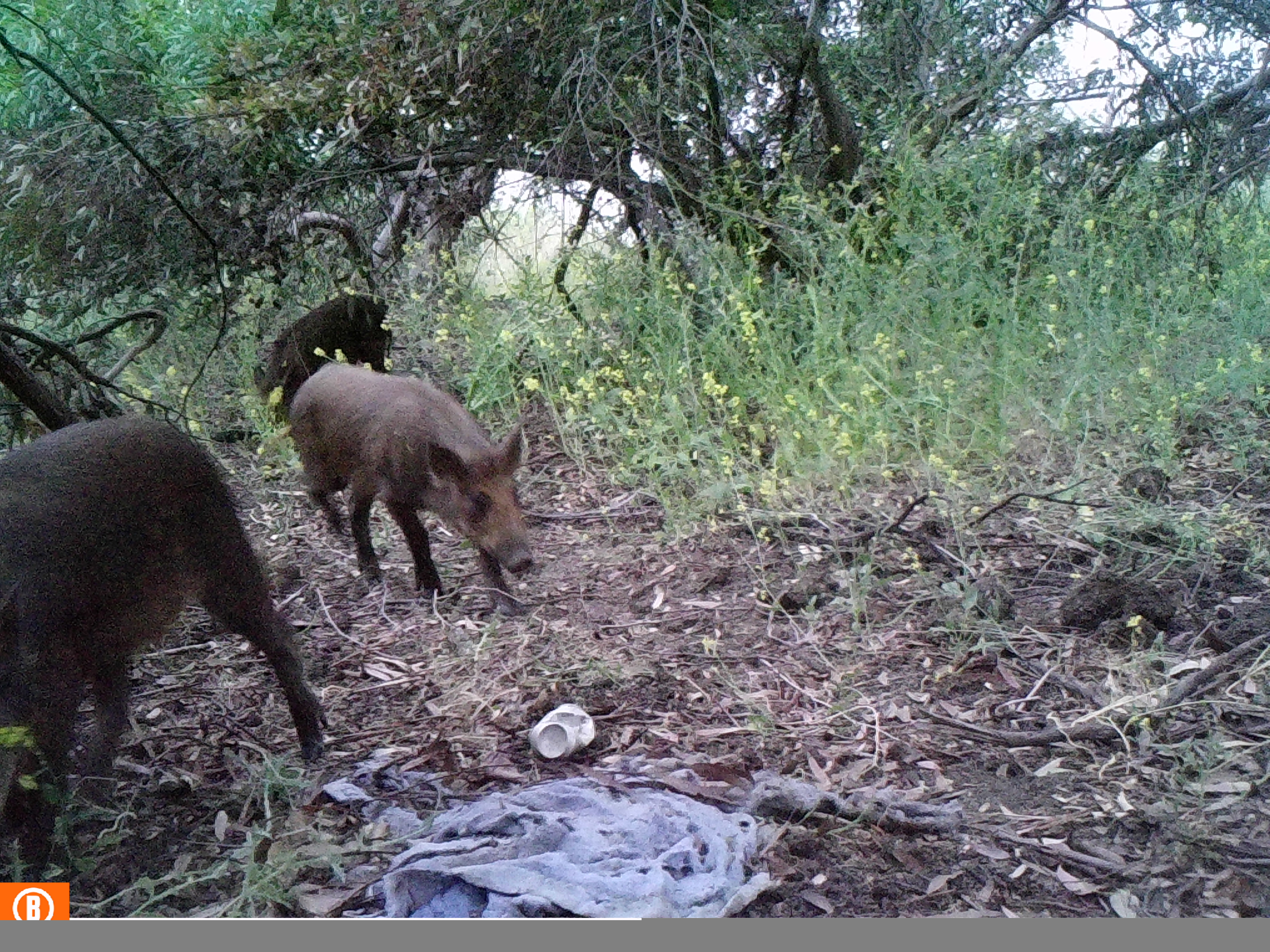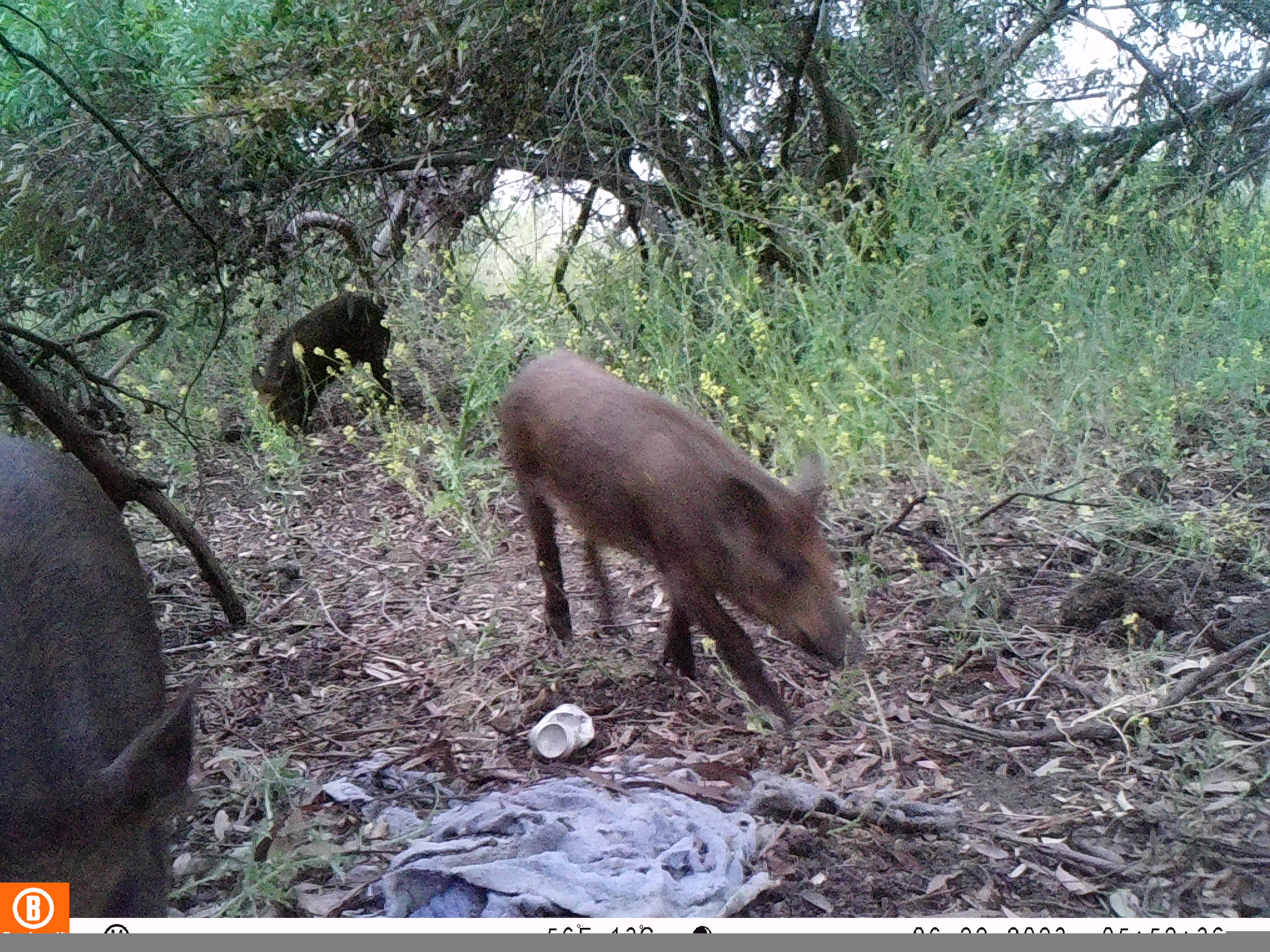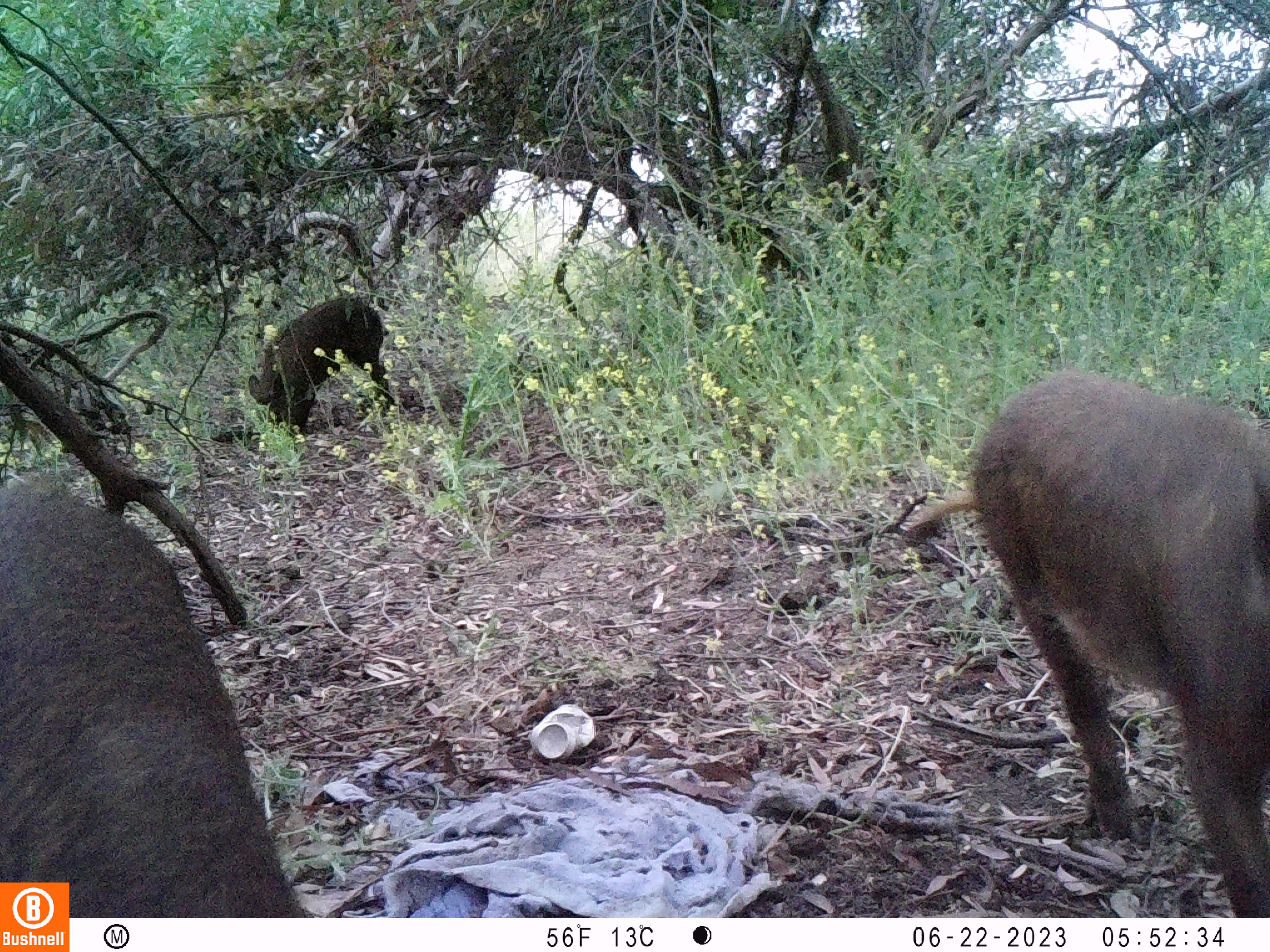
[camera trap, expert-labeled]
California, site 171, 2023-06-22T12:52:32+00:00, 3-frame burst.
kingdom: Animalia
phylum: Chordata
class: Mammalia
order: Artiodactyla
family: Suidae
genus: Sus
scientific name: Sus scrofa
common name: wild boar